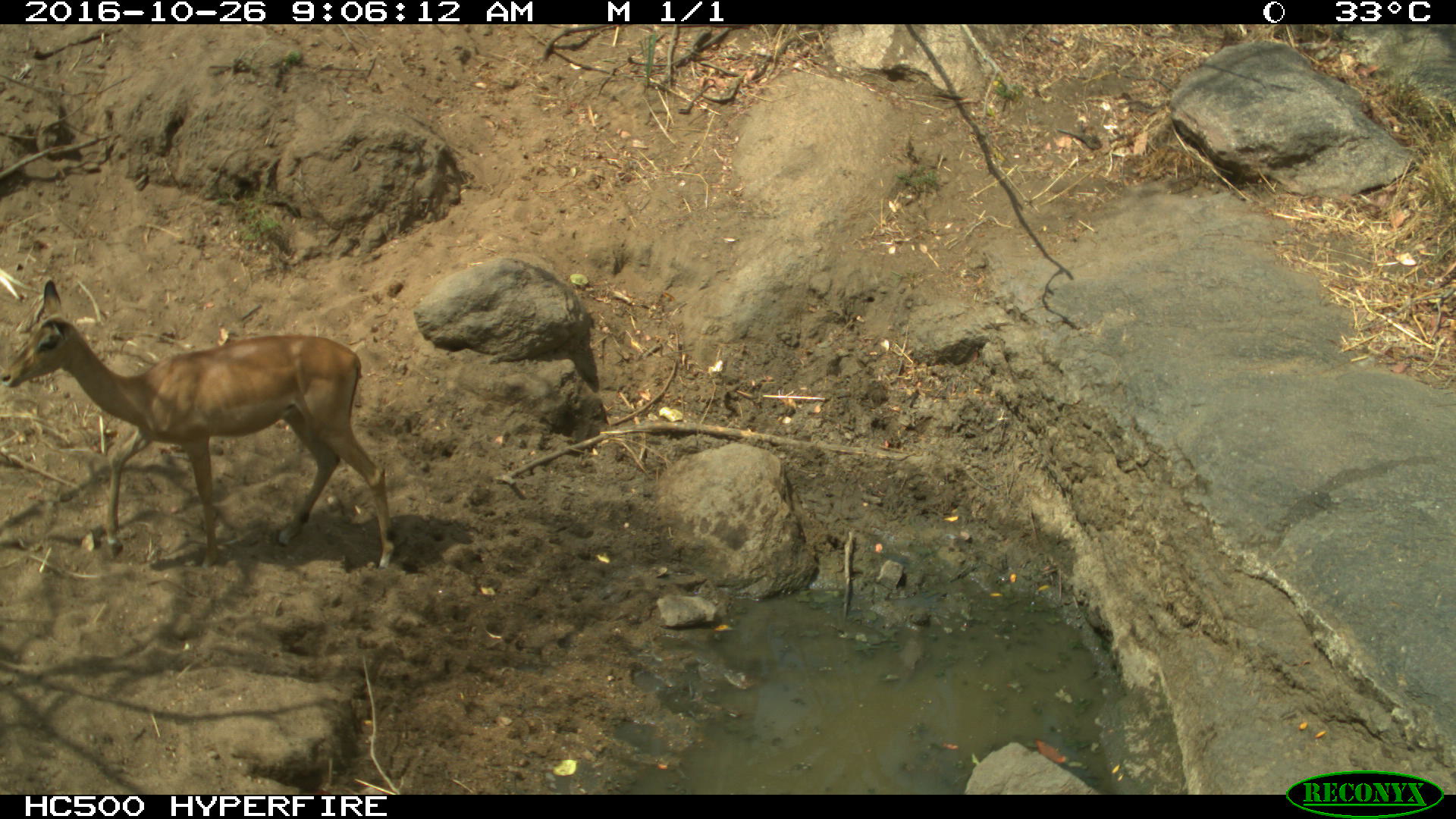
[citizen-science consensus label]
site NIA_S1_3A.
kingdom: Animalia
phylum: Chordata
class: Mammalia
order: Artiodactyla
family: Bovidae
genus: Aepyceros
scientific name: Aepyceros melampus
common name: impala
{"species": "impala (Aepyceros melampus)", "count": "1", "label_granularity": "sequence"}